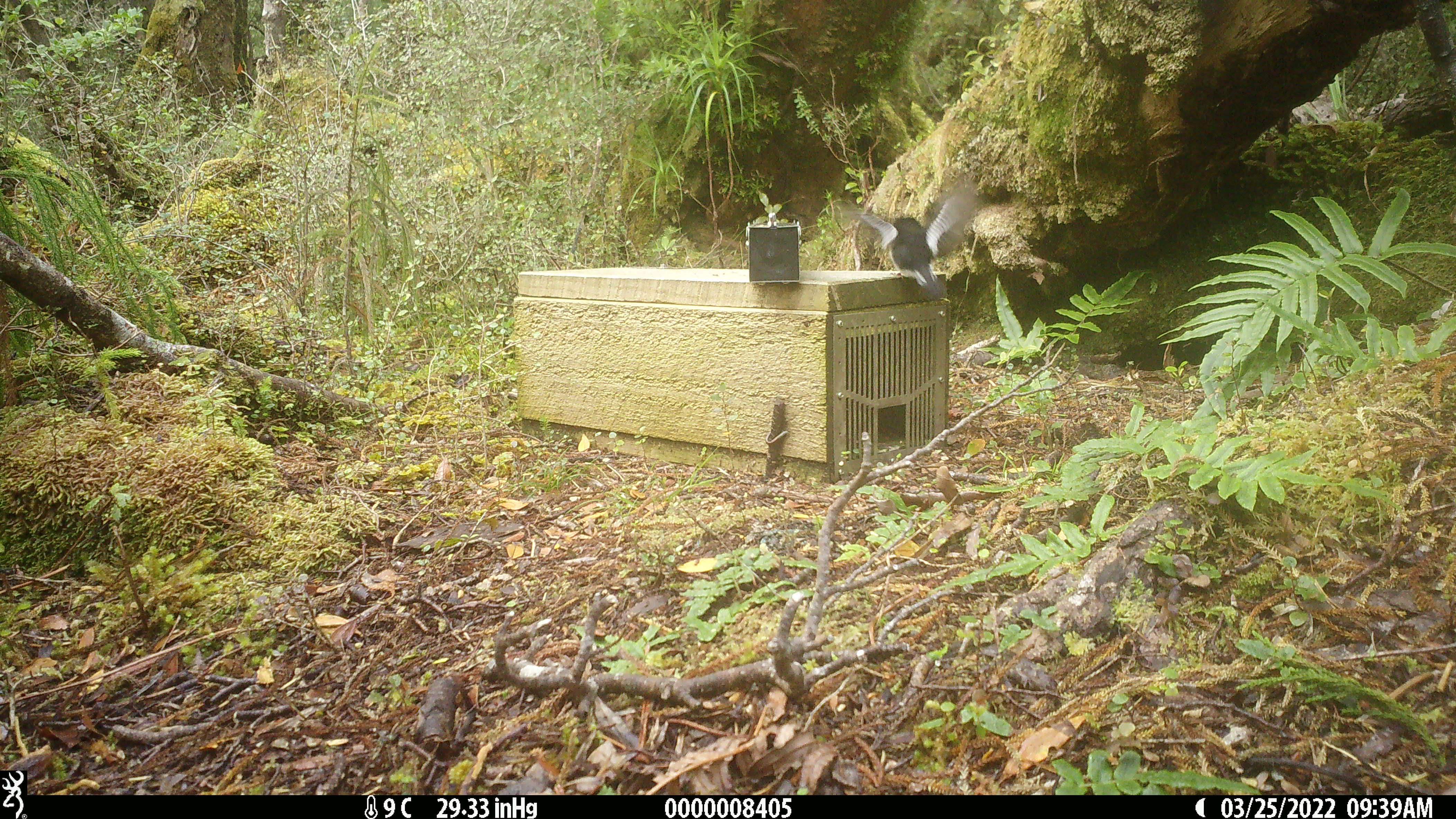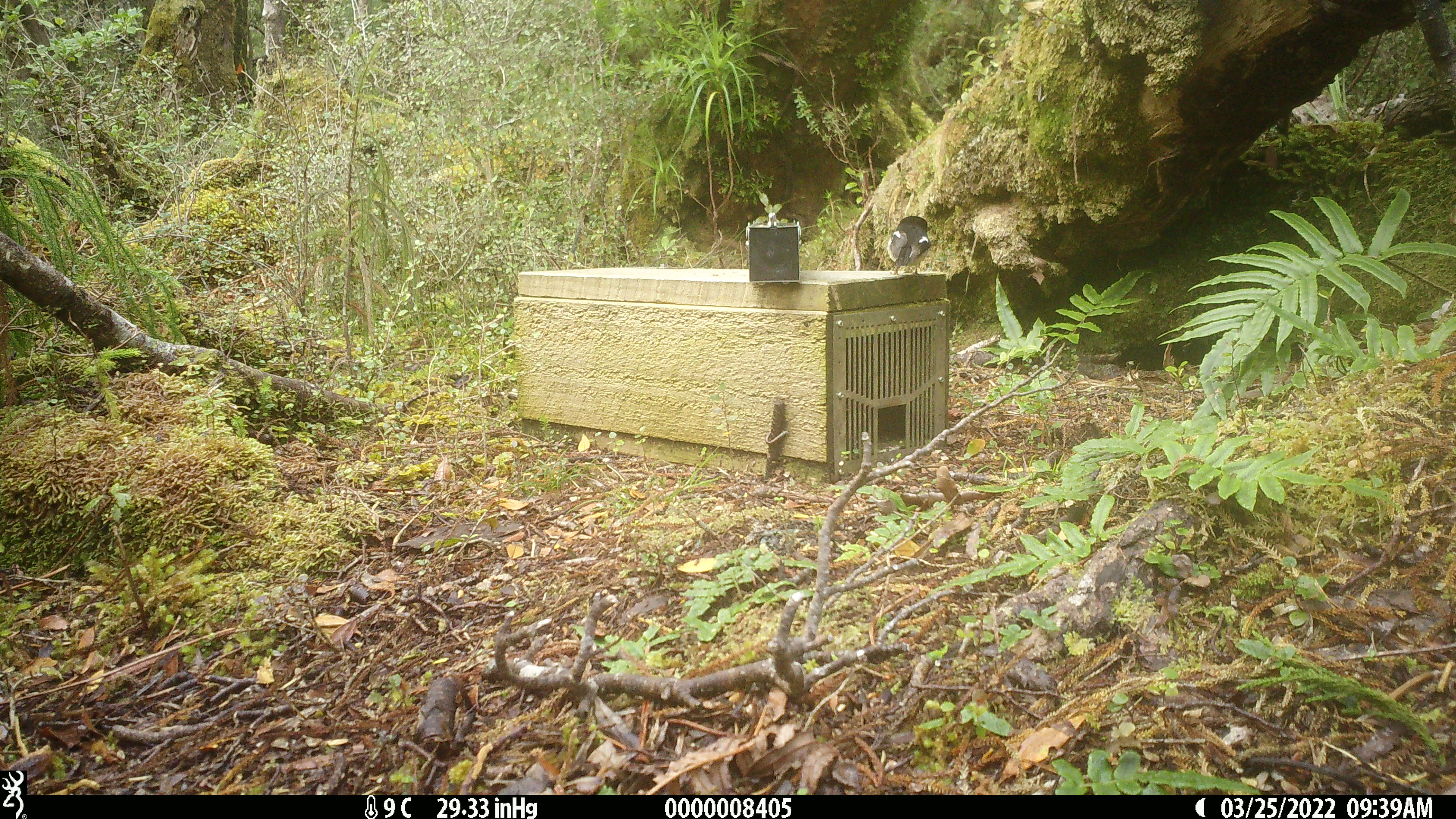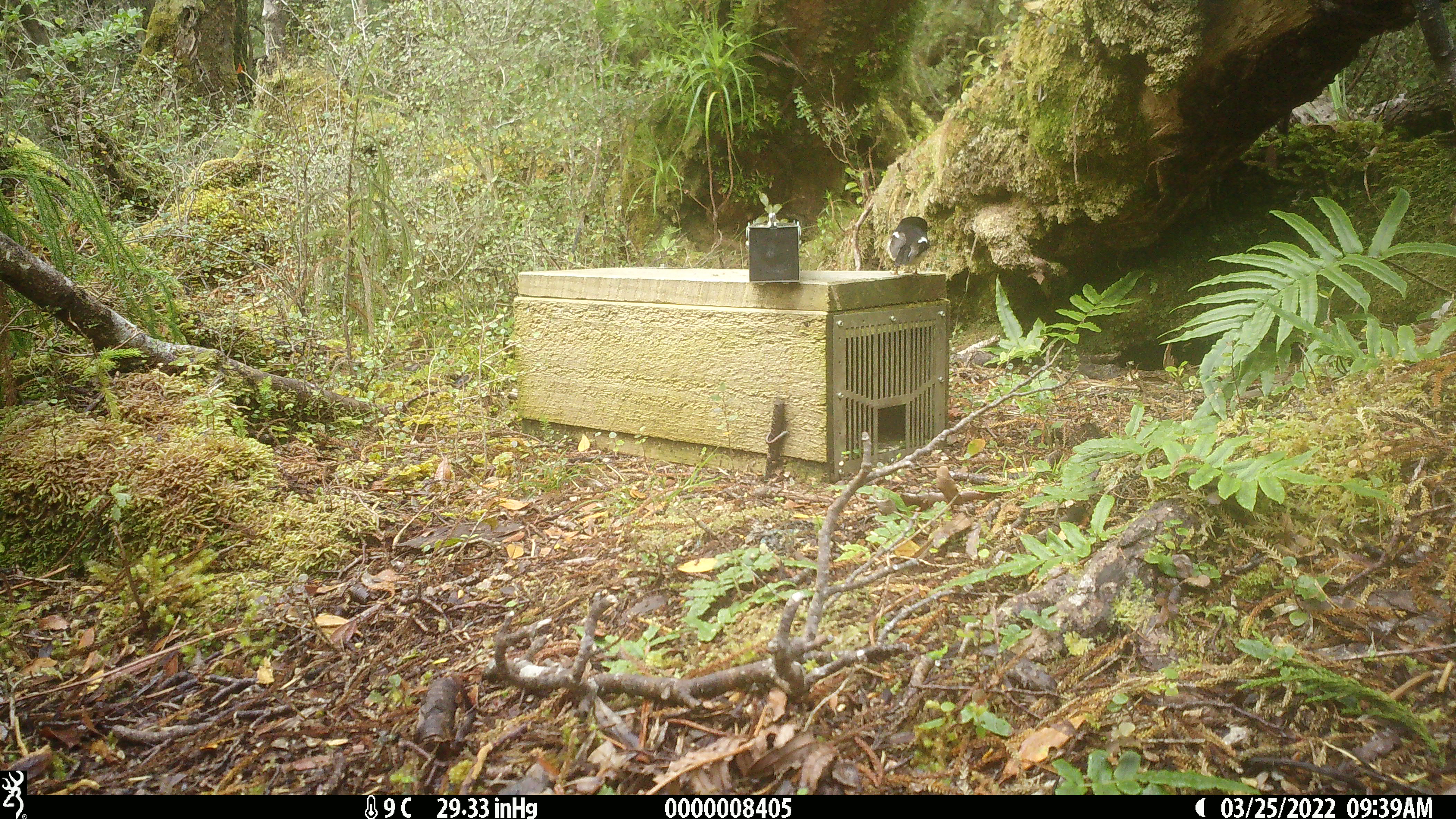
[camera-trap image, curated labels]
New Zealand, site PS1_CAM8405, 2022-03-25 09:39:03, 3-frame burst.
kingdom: Animalia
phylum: Chordata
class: Aves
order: Passeriformes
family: Petroicidae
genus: Petroica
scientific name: Petroica macrocephala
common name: tomtit